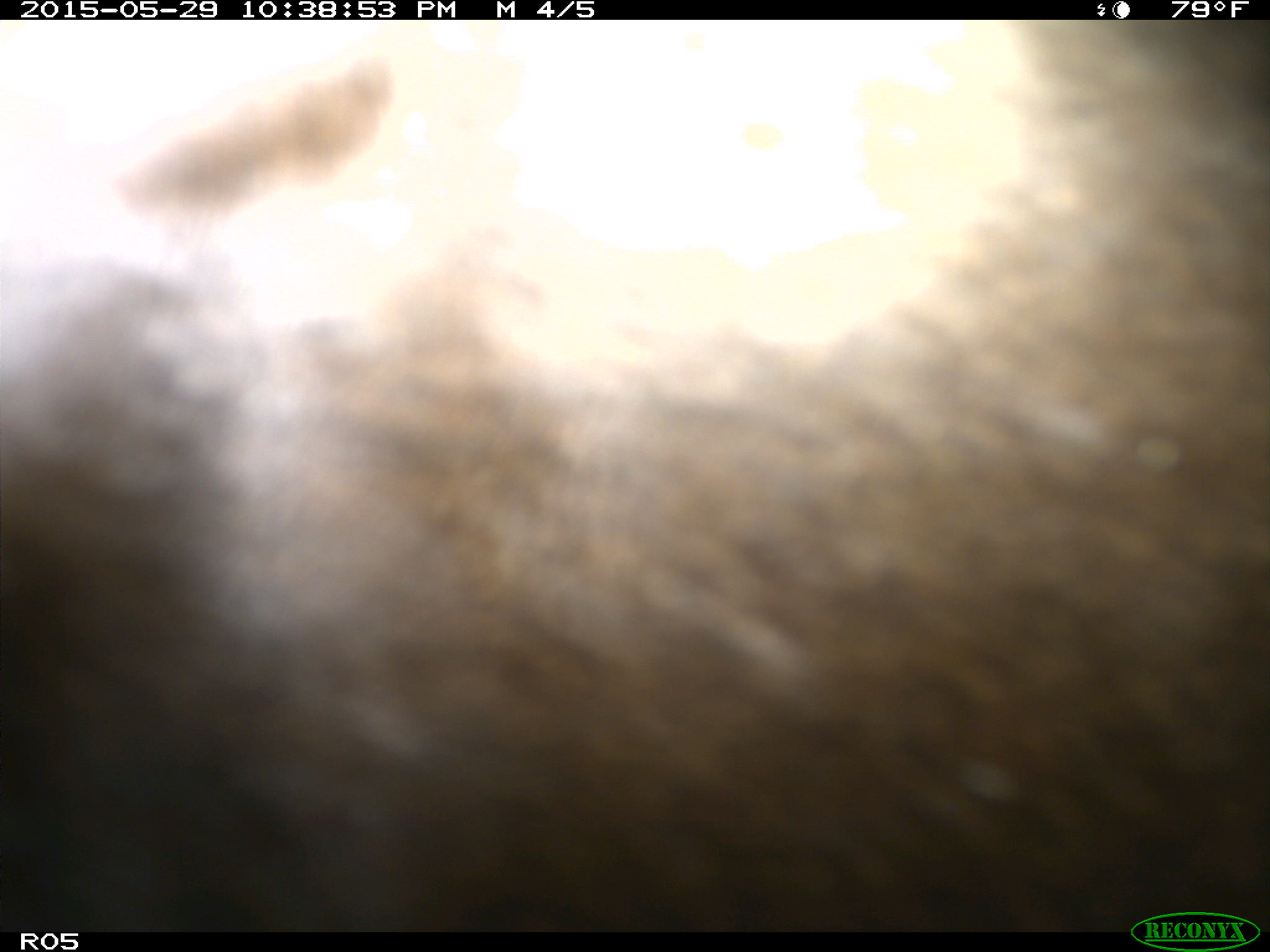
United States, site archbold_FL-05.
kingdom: Animalia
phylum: Chordata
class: Mammalia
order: Artiodactyla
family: Bovidae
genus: Bos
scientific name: Bos taurus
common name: domestic cow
Bos taurus (domestic cow).